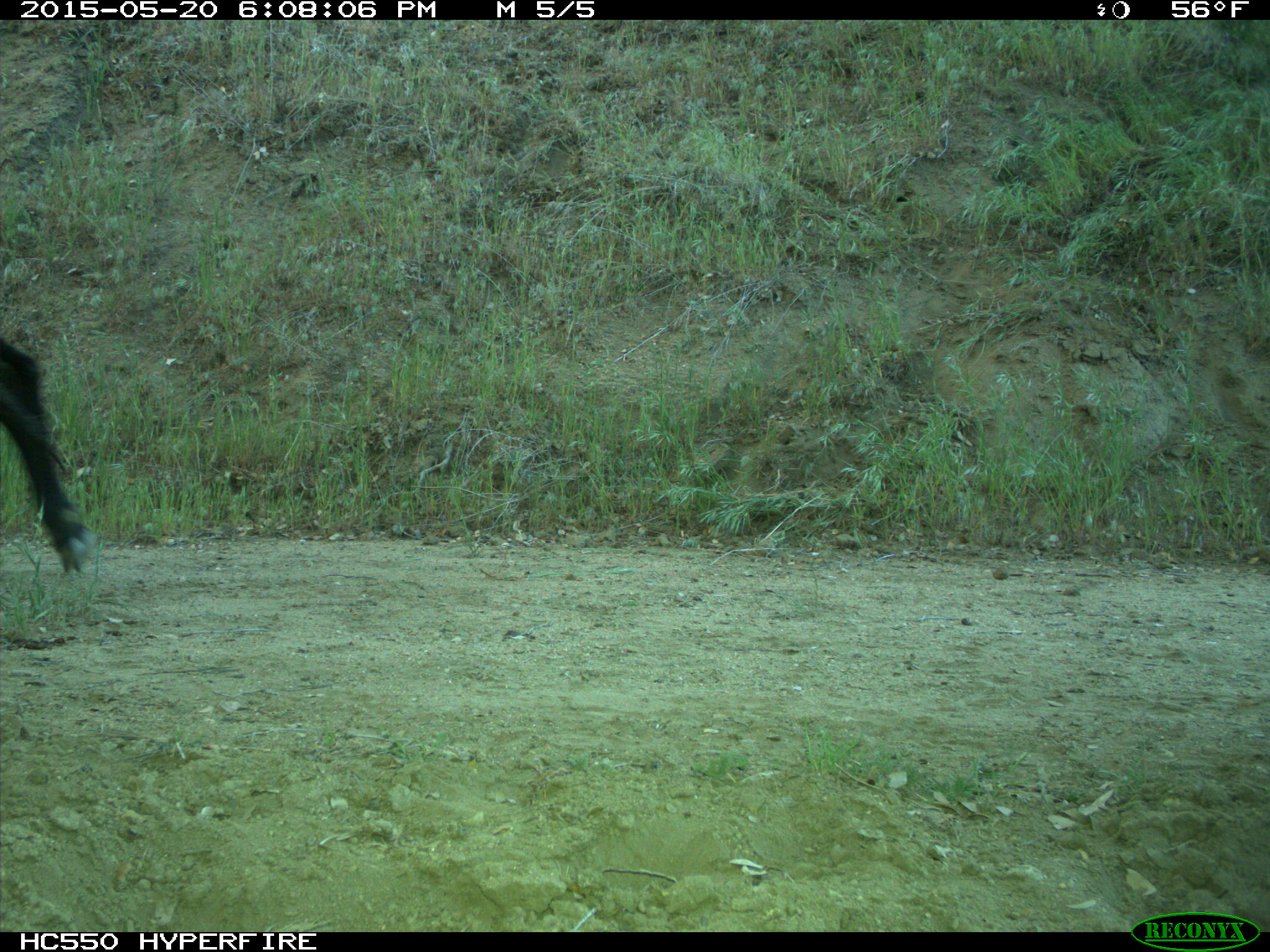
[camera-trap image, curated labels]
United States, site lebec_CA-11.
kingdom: Animalia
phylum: Chordata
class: Mammalia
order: Artiodactyla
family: Bovidae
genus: Bos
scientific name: Bos taurus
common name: domestic cow